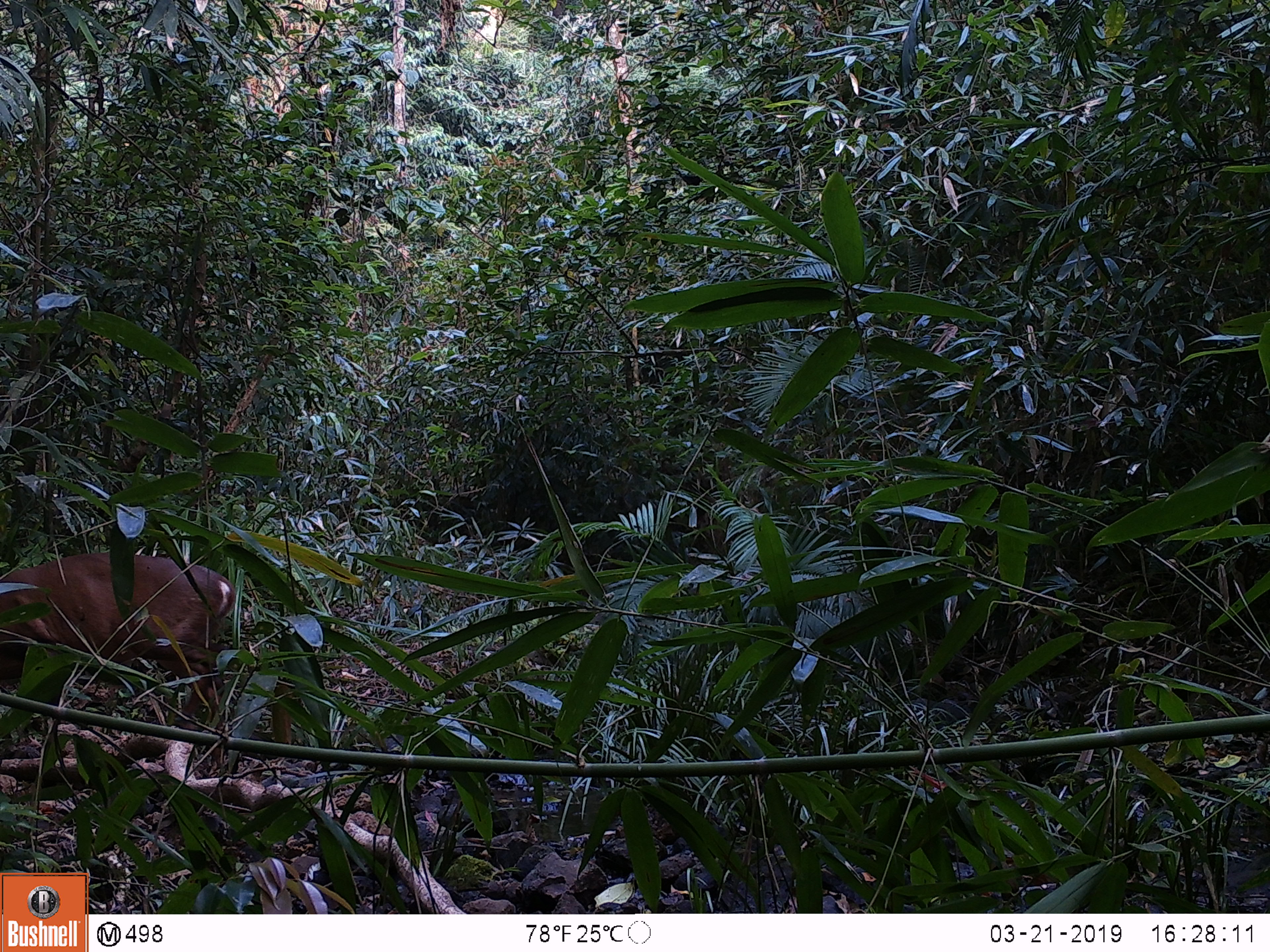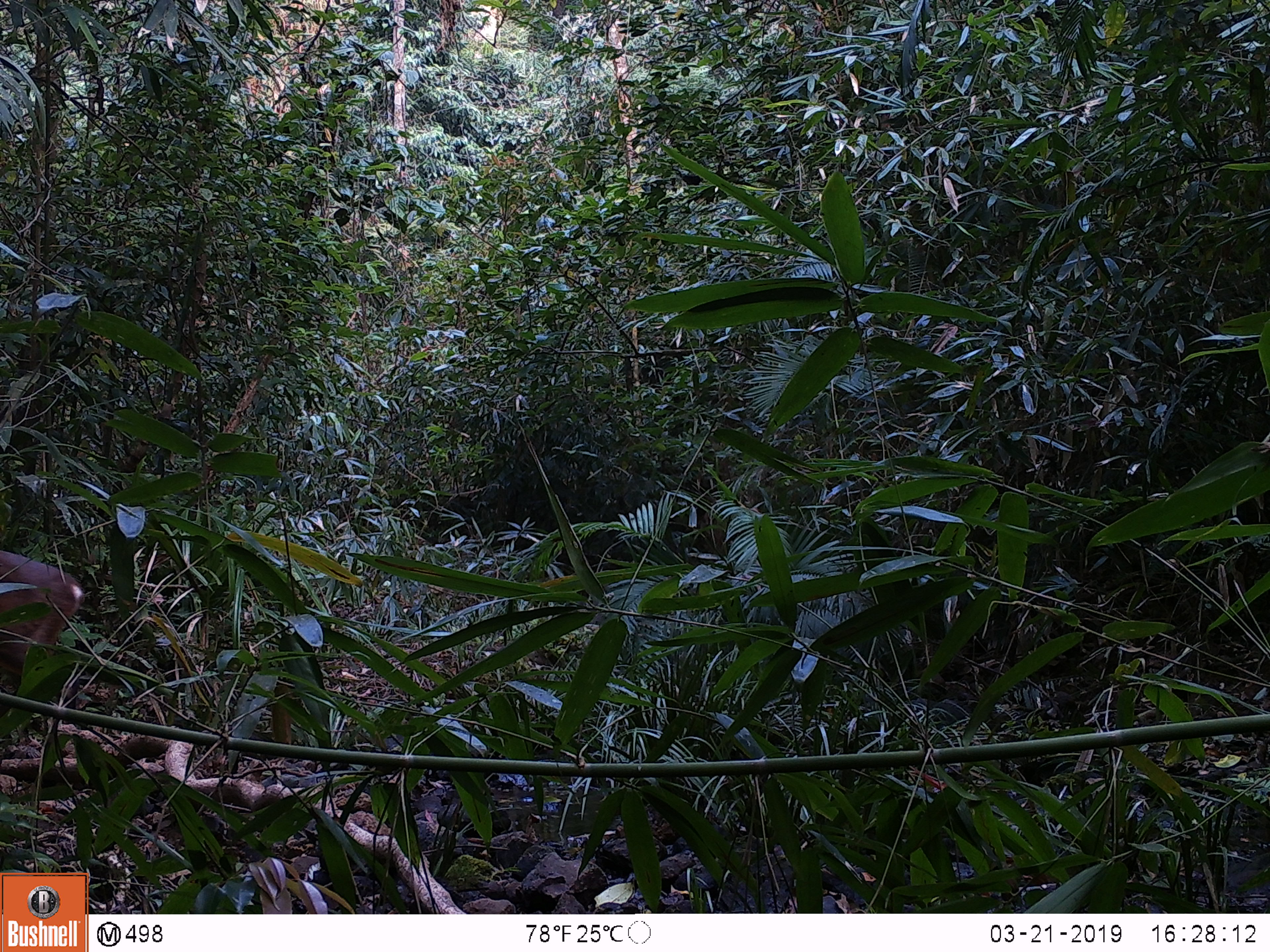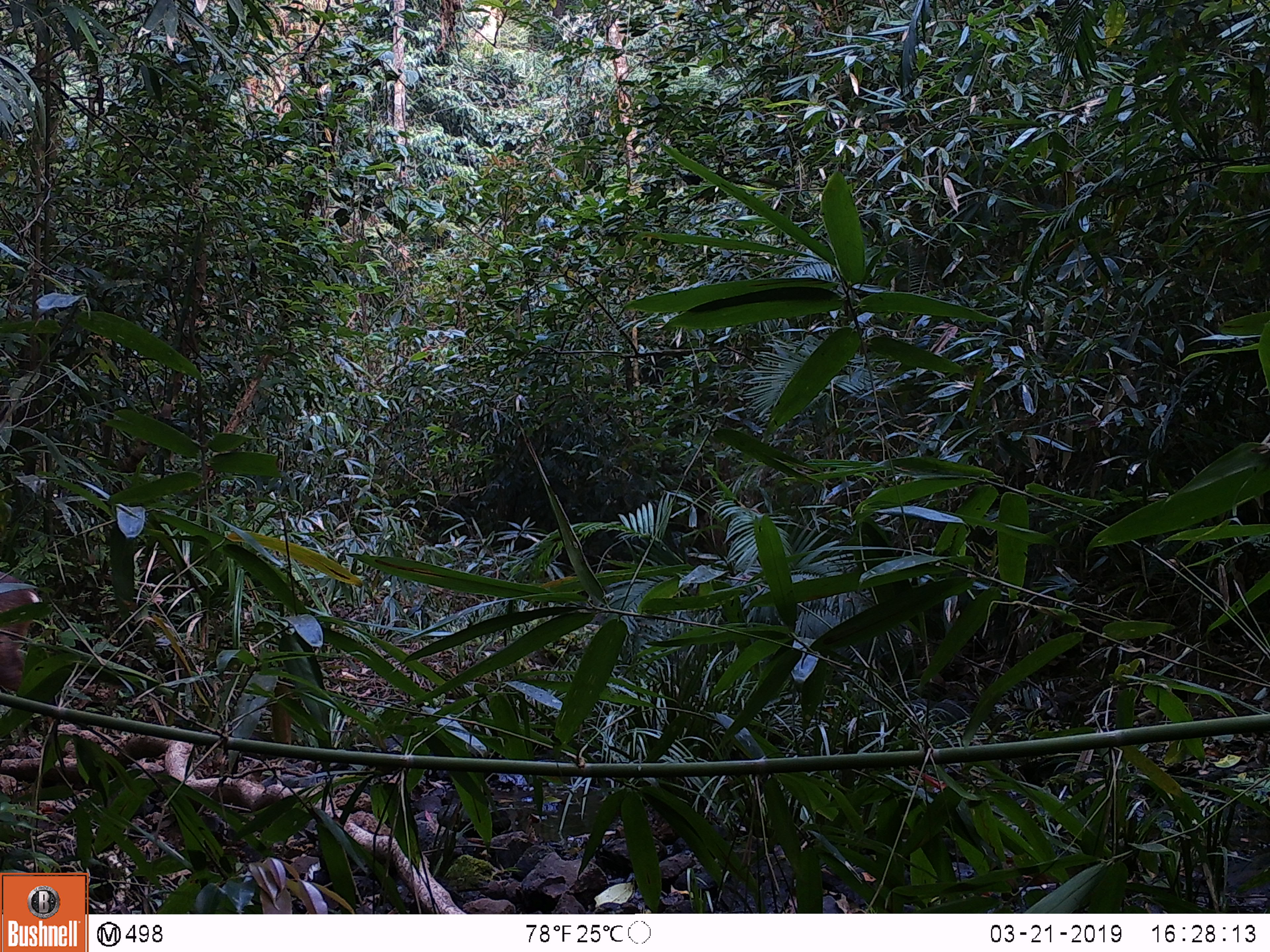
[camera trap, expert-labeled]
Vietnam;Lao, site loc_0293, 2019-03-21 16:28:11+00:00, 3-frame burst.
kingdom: Animalia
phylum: Chordata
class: Mammalia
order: Artiodactyla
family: Cervidae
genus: Muntiacus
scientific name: Muntiacus vuquangensis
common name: large-antlered muntjac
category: large antlered muntjac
Large antlered muntjac (large-antlered muntjac) (Muntiacus vuquangensis). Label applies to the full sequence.